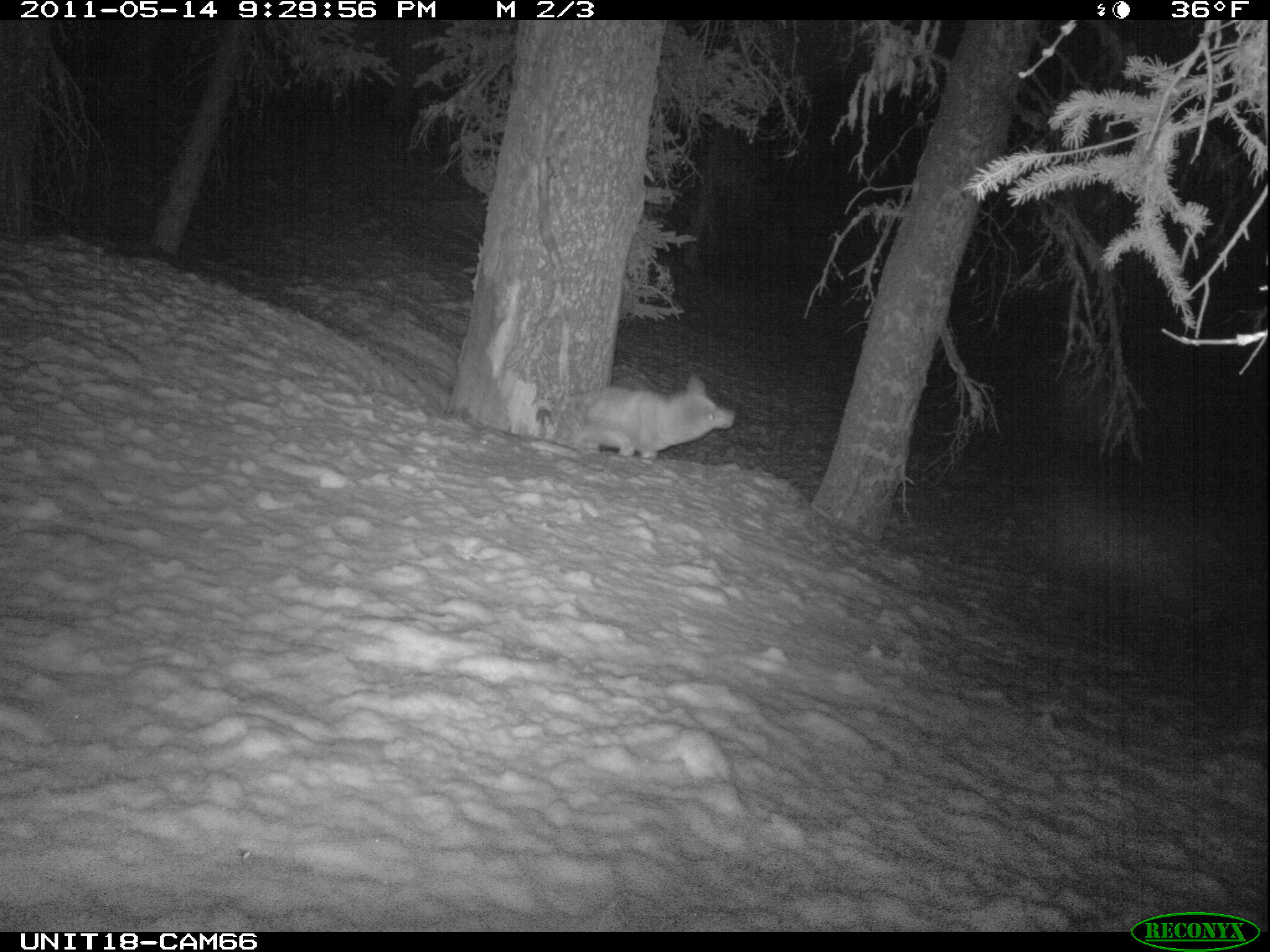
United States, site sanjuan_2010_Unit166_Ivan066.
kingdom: Animalia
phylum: Chordata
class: Mammalia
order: Carnivora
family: Canidae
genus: Canis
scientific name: Canis latrans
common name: coyote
Canis latrans (coyote).